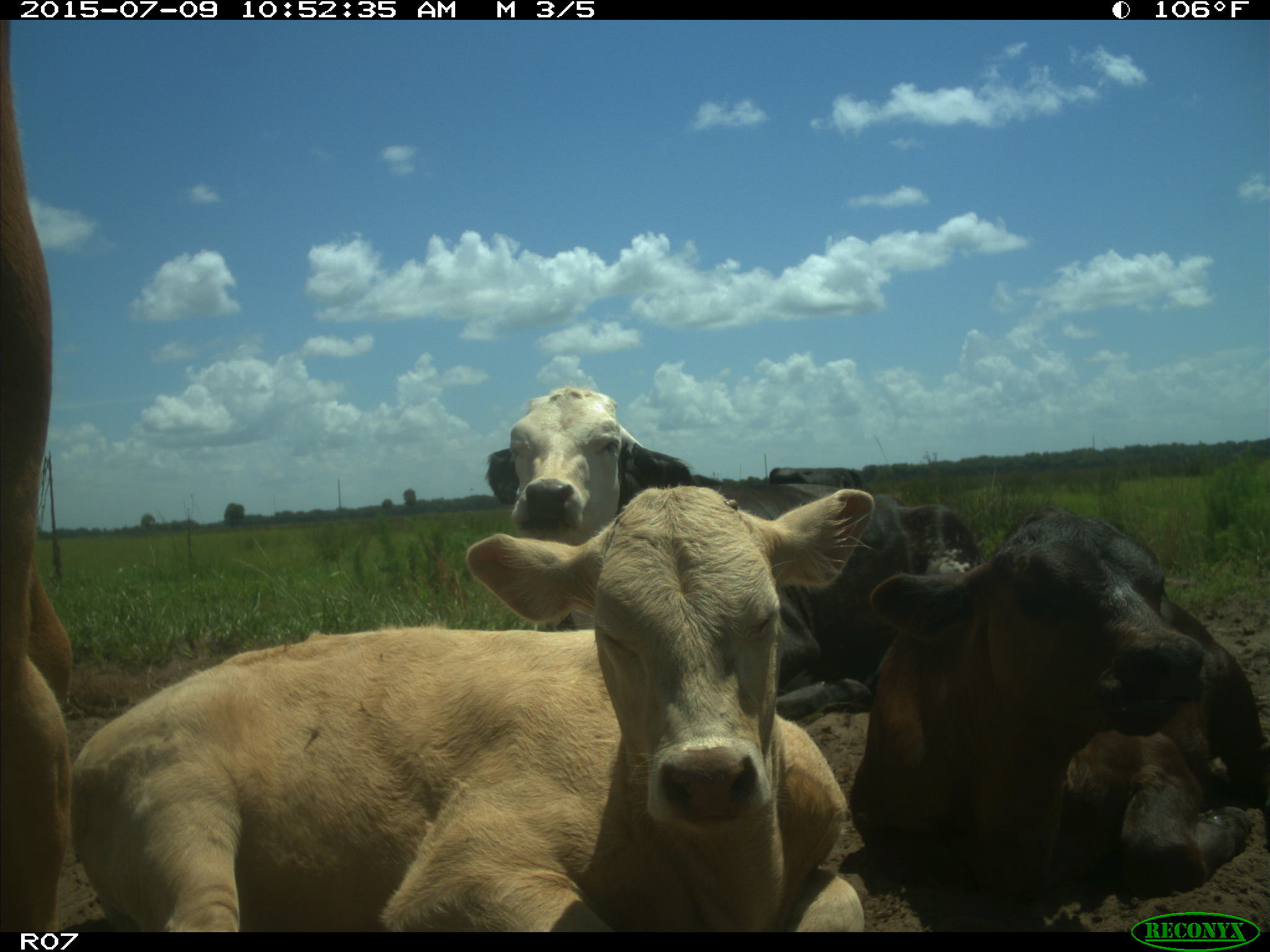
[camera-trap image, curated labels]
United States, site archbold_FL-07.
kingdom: Animalia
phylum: Chordata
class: Mammalia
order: Artiodactyla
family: Bovidae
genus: Bos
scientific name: Bos taurus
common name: domestic cow